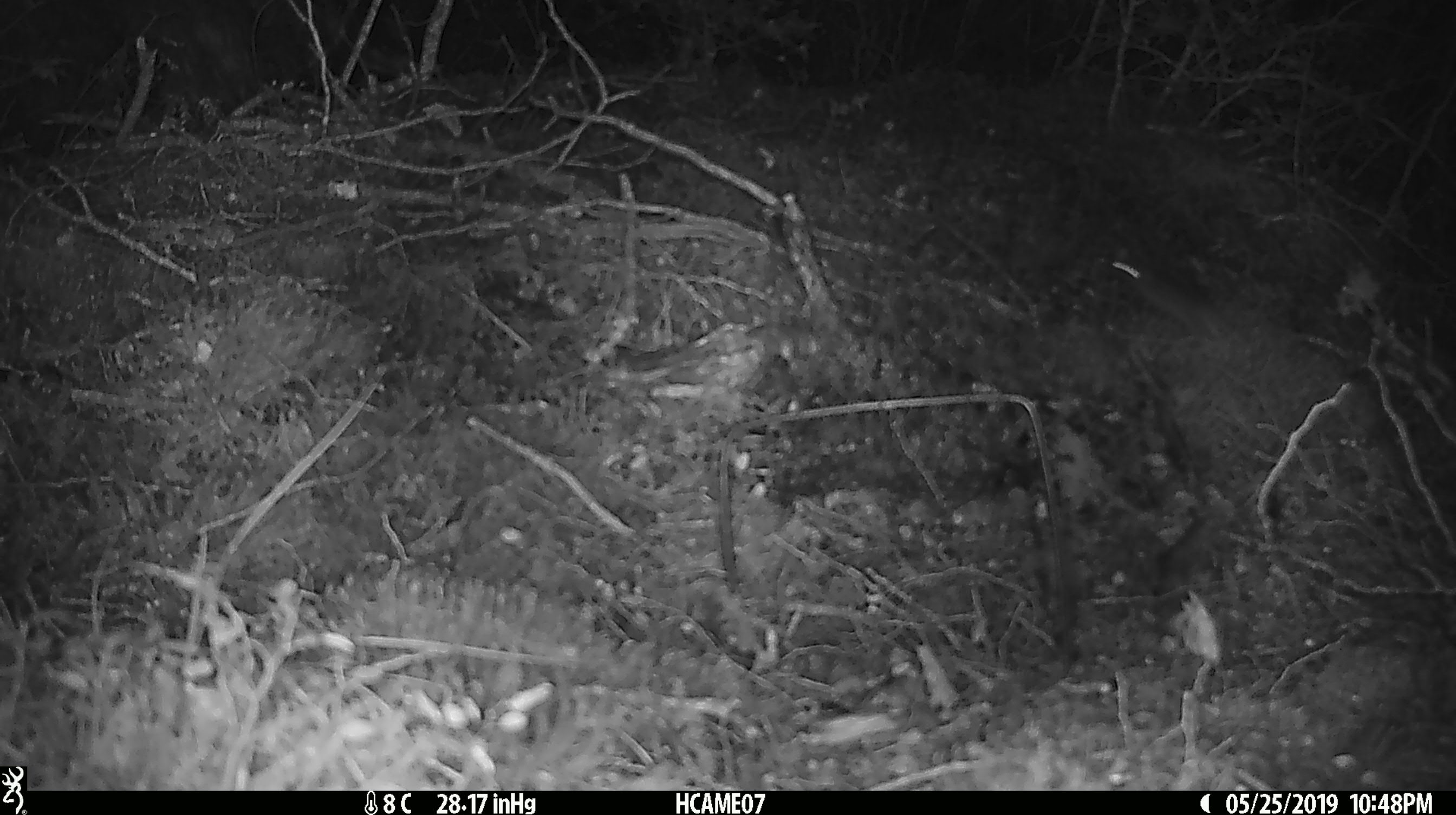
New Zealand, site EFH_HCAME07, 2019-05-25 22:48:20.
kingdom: Animalia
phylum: Chordata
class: Mammalia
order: Rodentia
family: Muridae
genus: Mus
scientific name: Mus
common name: mouse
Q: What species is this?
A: Mouse (Mus).